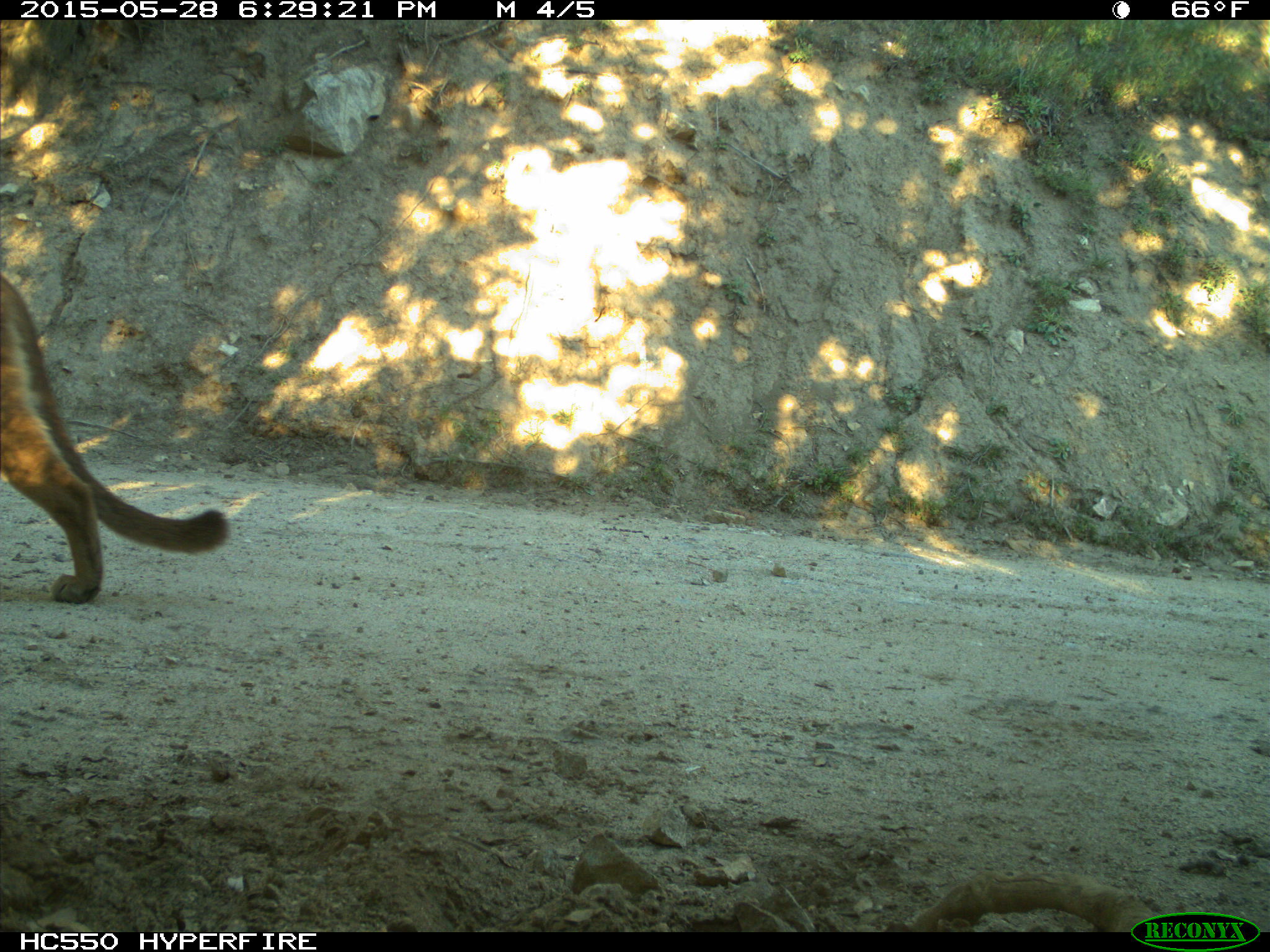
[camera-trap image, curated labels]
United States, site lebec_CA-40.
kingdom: Animalia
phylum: Chordata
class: Mammalia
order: Carnivora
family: Felidae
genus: Puma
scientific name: Puma concolor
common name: mountain lion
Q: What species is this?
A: Puma concolor (mountain lion).